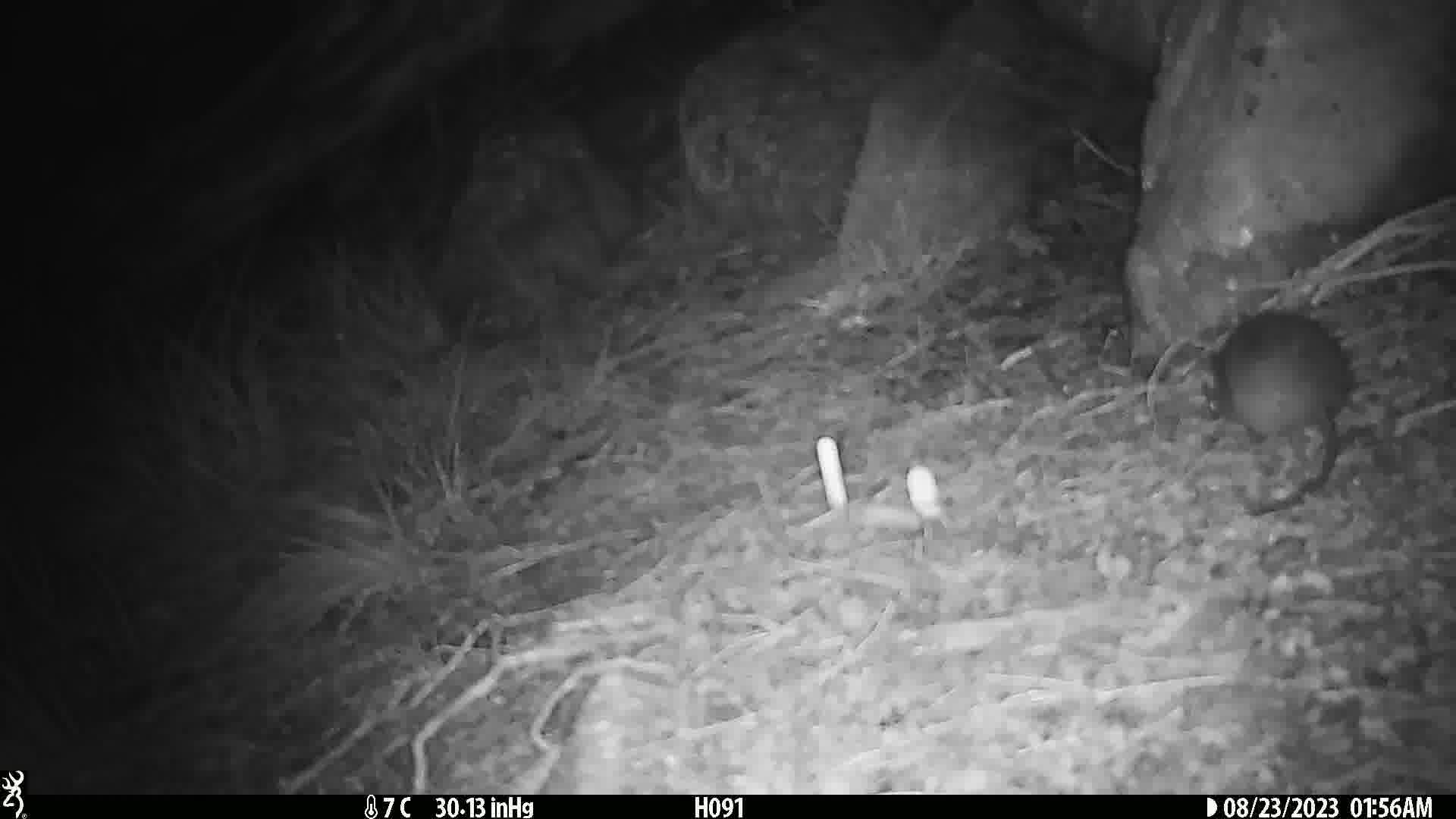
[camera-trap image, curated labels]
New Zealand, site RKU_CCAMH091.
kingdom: Animalia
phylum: Chordata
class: Mammalia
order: Rodentia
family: Muridae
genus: Rattus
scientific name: Rattus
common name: rat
Rat (Rattus).